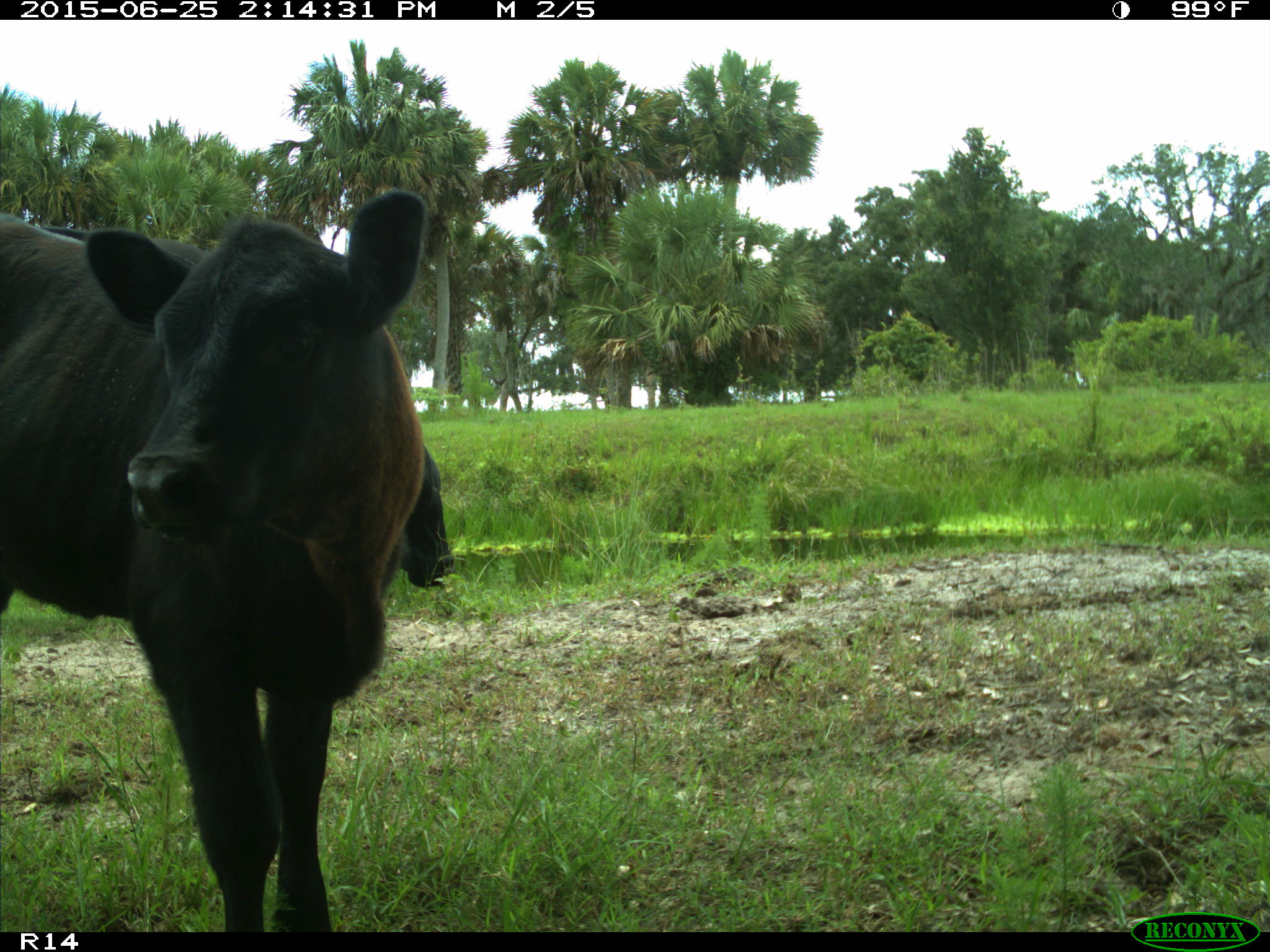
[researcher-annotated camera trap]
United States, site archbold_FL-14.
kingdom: Animalia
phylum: Chordata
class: Mammalia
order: Artiodactyla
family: Bovidae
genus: Bos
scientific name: Bos taurus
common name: domestic cow